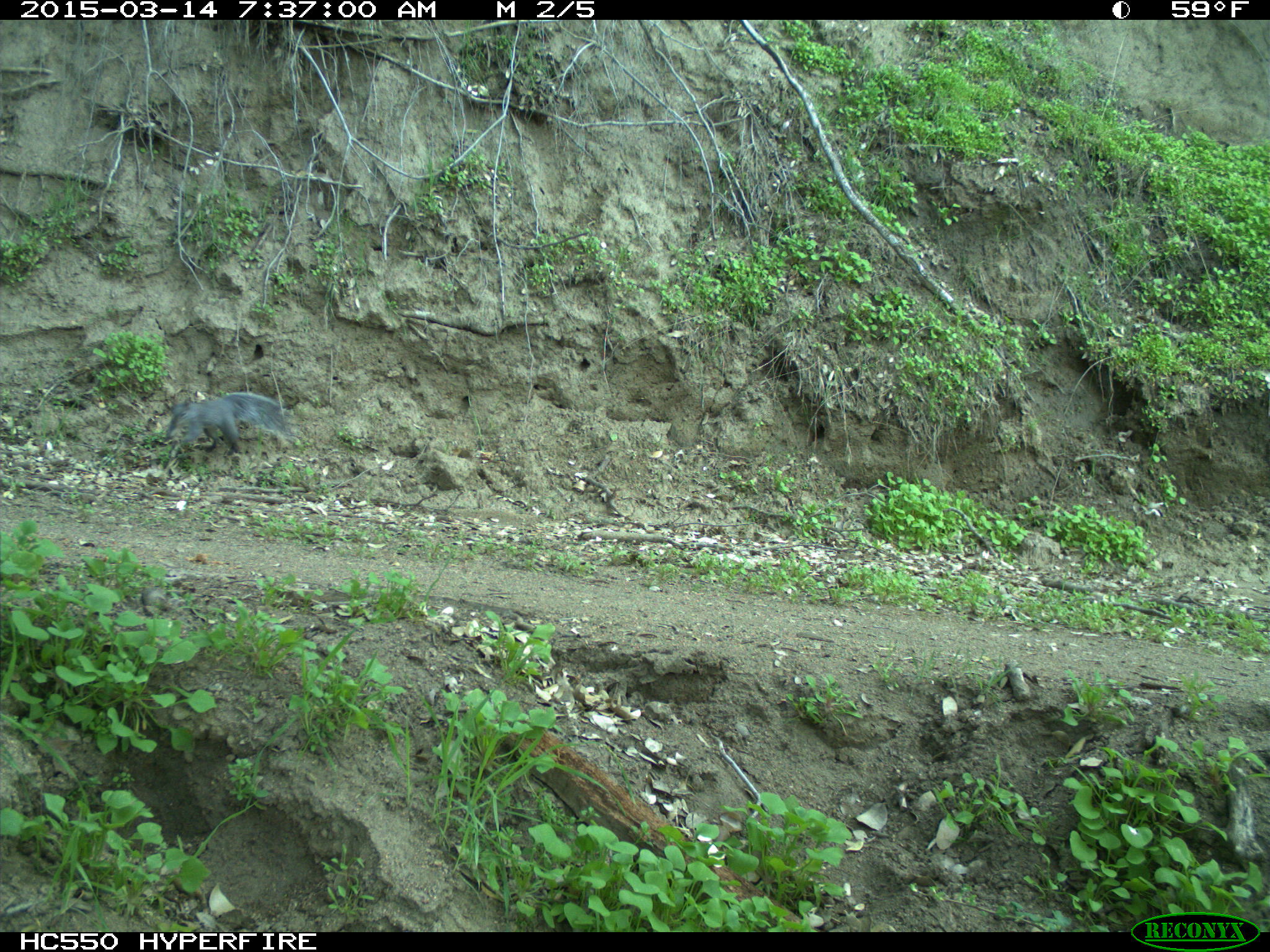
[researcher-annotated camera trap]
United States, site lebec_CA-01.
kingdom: Animalia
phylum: Chordata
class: Mammalia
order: Rodentia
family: Sciuridae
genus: Sciurus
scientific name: Sciurus carolinensis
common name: eastern gray squirrel